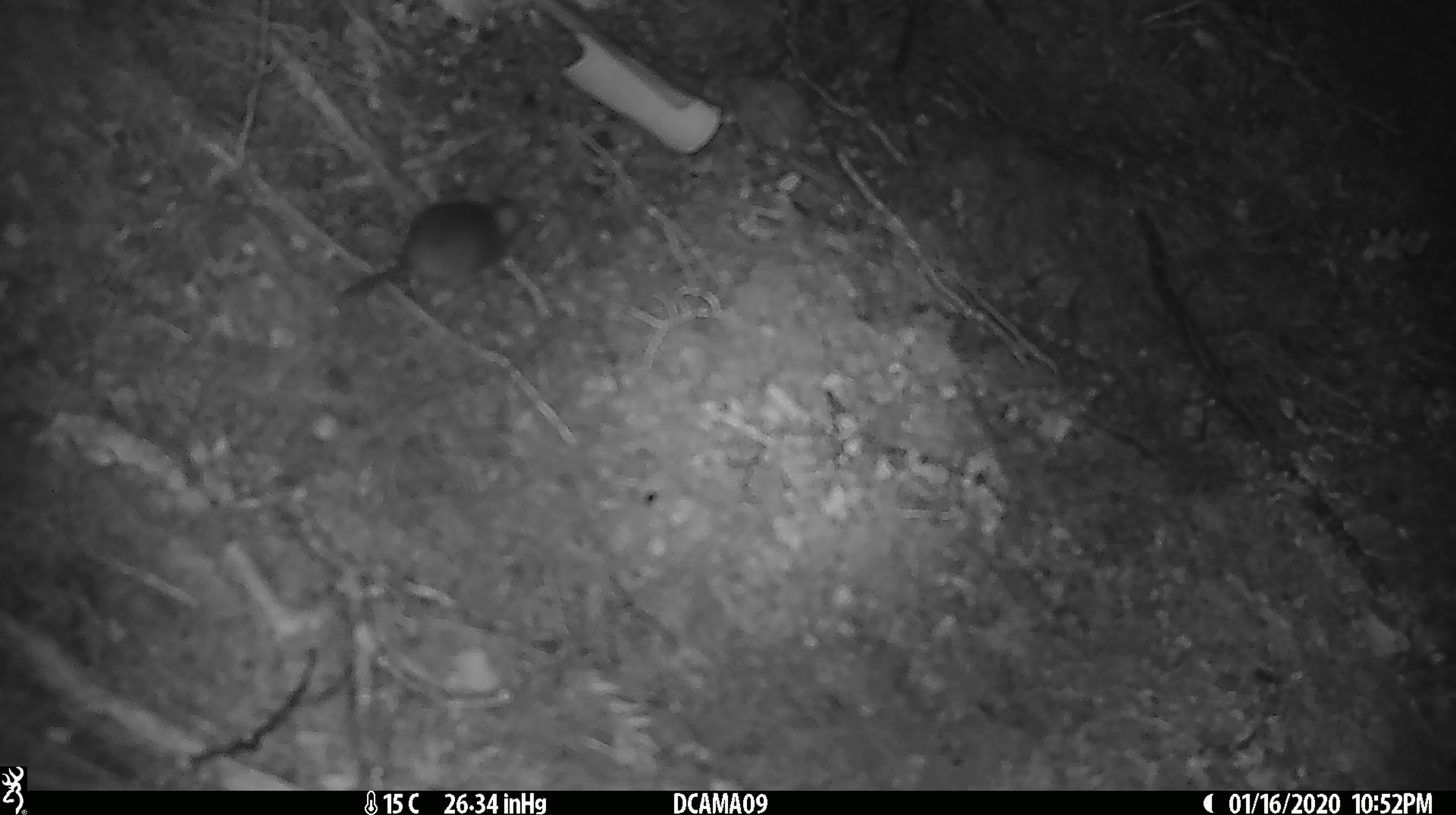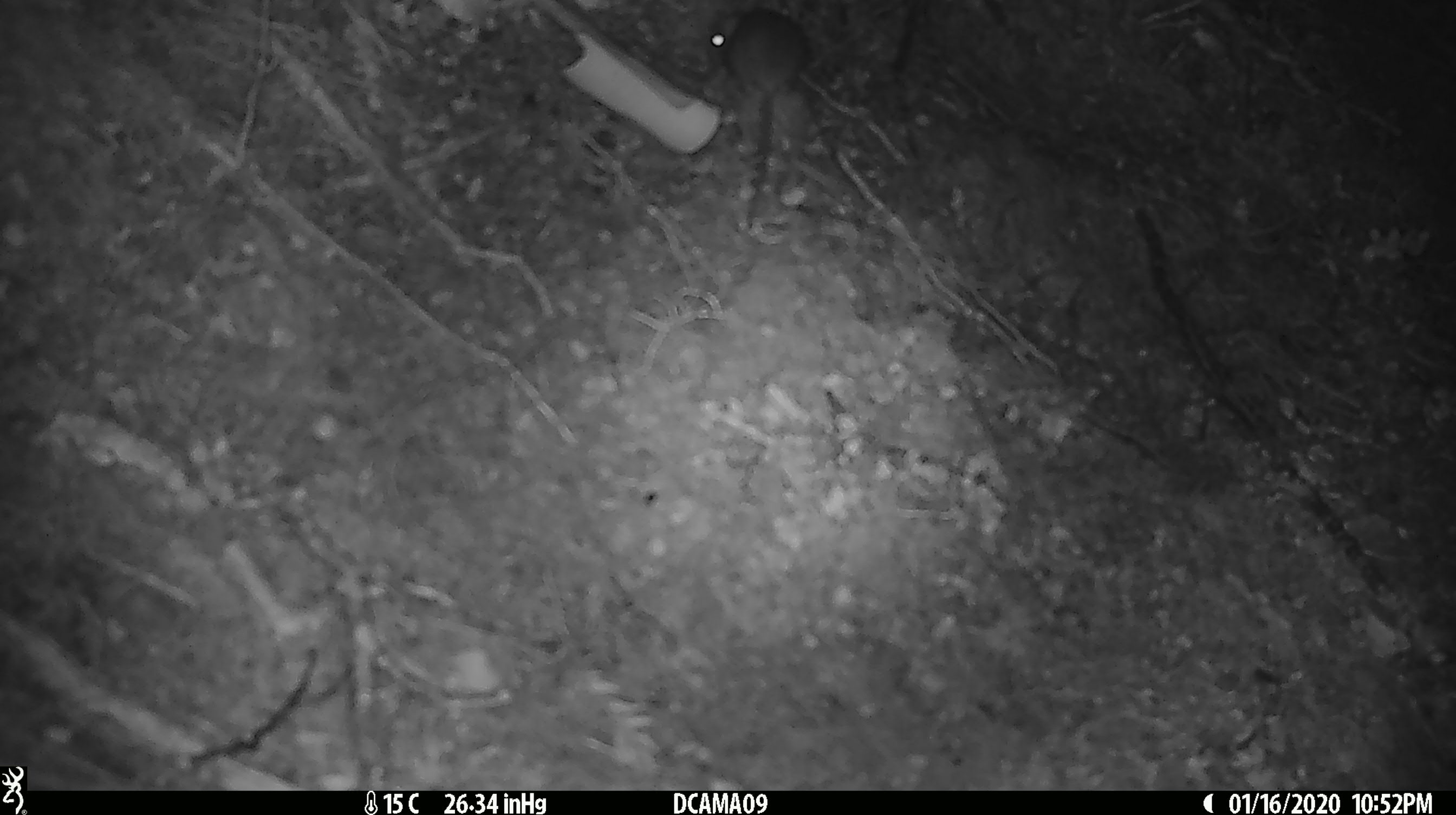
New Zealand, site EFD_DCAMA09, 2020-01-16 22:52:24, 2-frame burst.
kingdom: Animalia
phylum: Chordata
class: Mammalia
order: Rodentia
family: Muridae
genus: Mus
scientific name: Mus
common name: mouse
Mouse (Mus).